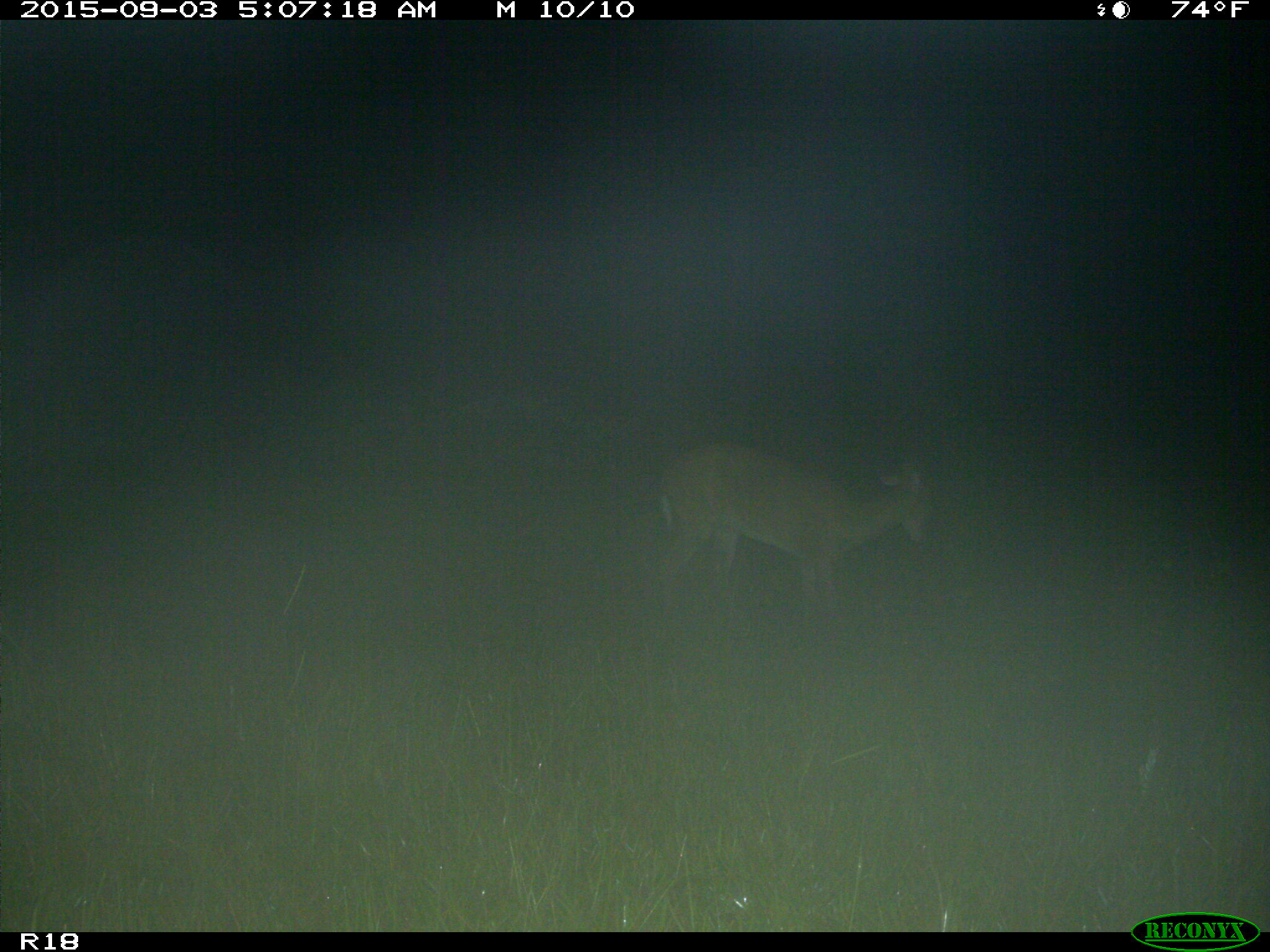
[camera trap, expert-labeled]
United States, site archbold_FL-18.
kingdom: Animalia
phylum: Chordata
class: Mammalia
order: Artiodactyla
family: Cervidae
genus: Odocoileus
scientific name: Odocoileus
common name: deer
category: unidentified deer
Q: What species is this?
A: Unidentified deer (deer) (Odocoileus).